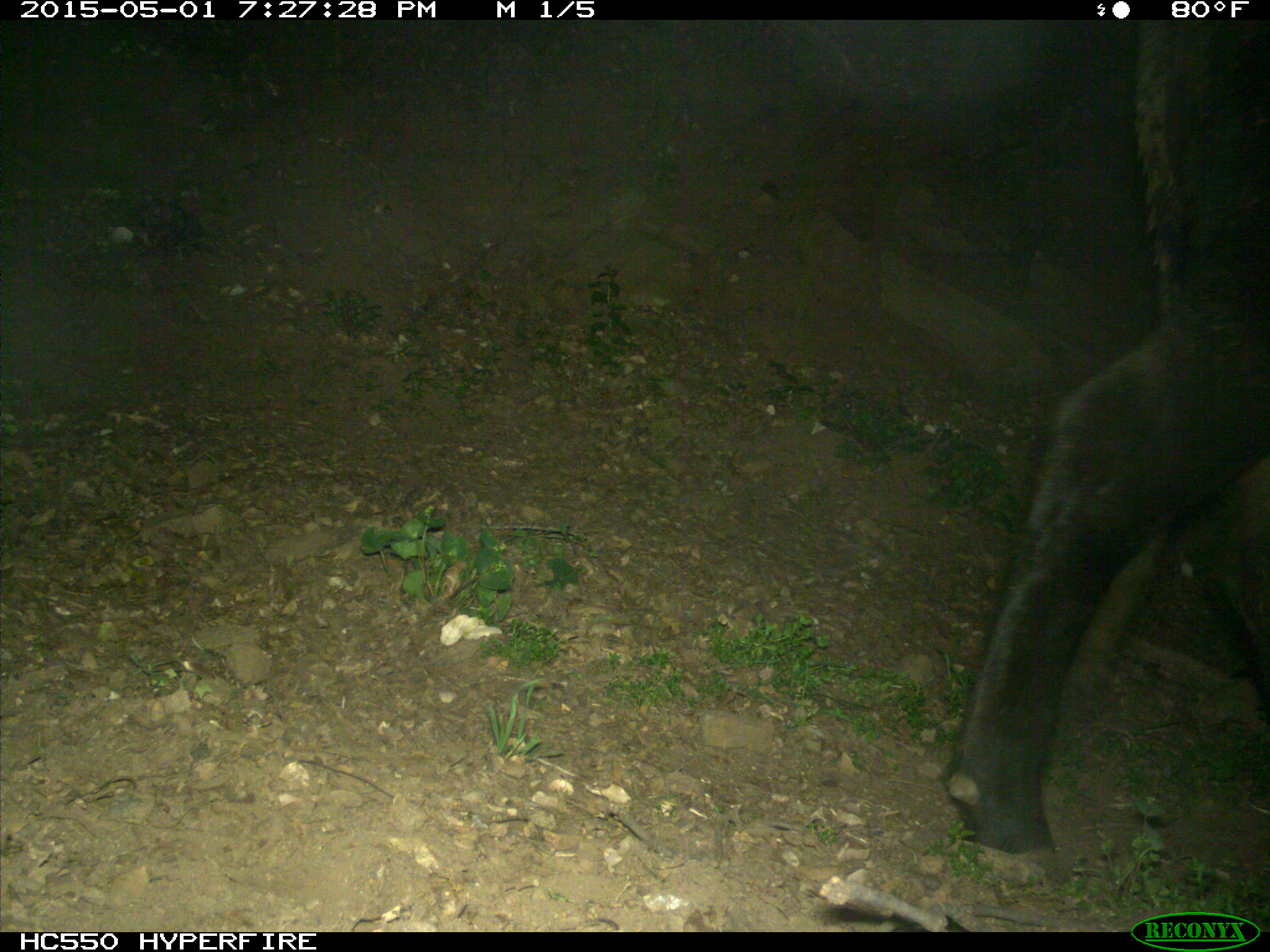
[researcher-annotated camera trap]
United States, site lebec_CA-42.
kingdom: Animalia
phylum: Chordata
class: Mammalia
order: Artiodactyla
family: Bovidae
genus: Bos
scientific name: Bos taurus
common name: domestic cow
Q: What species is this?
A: Bos taurus (domestic cow).